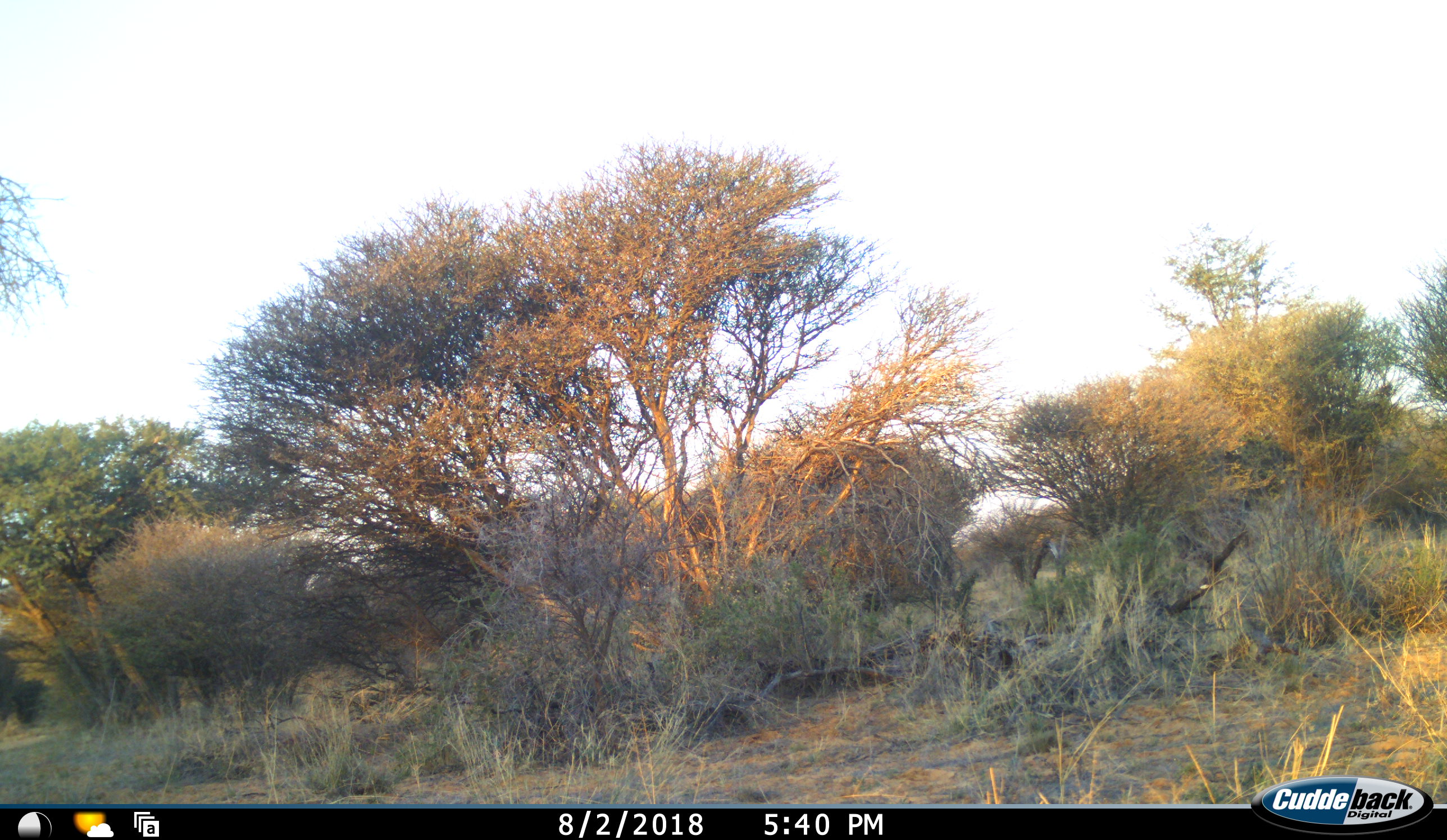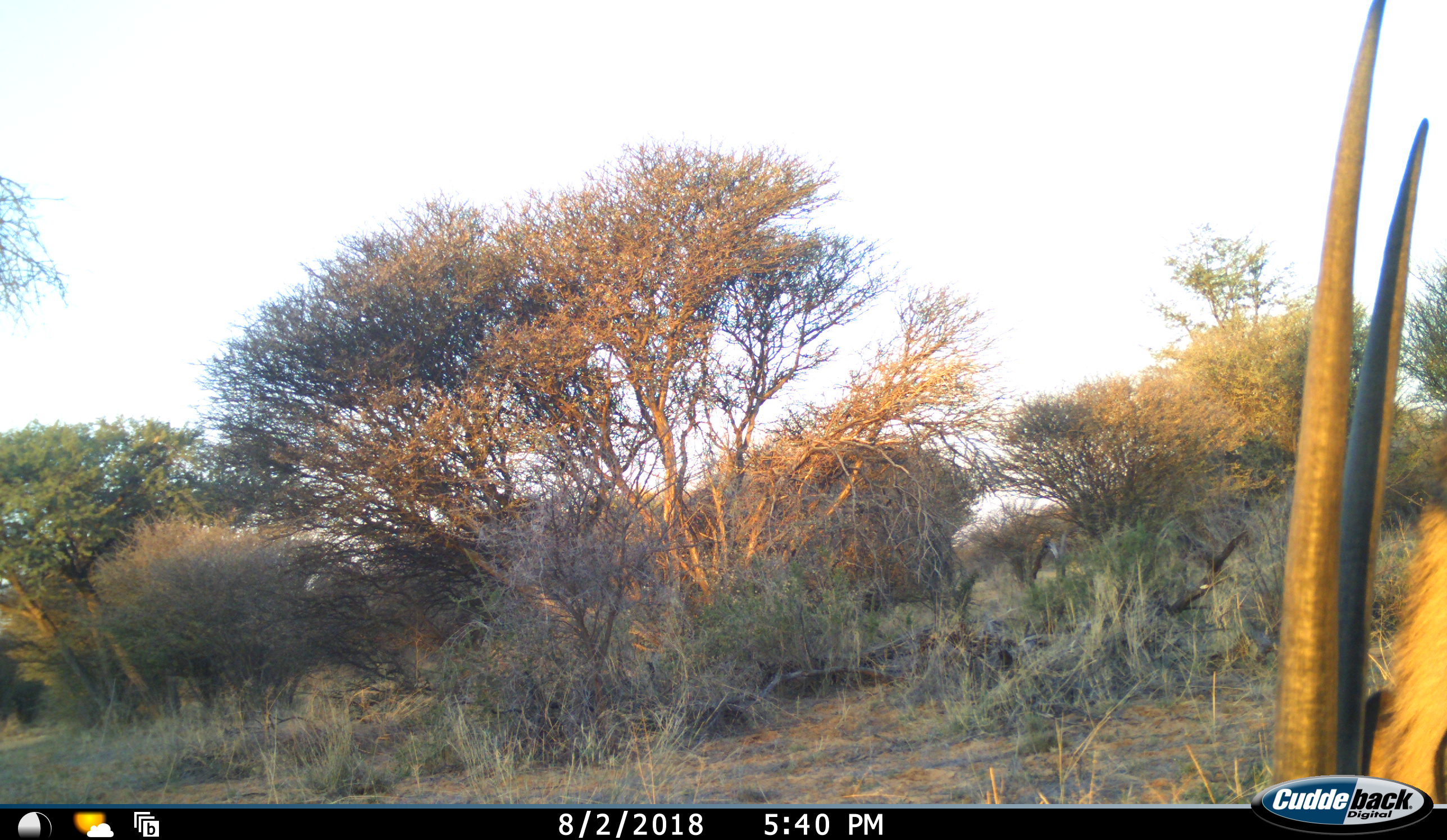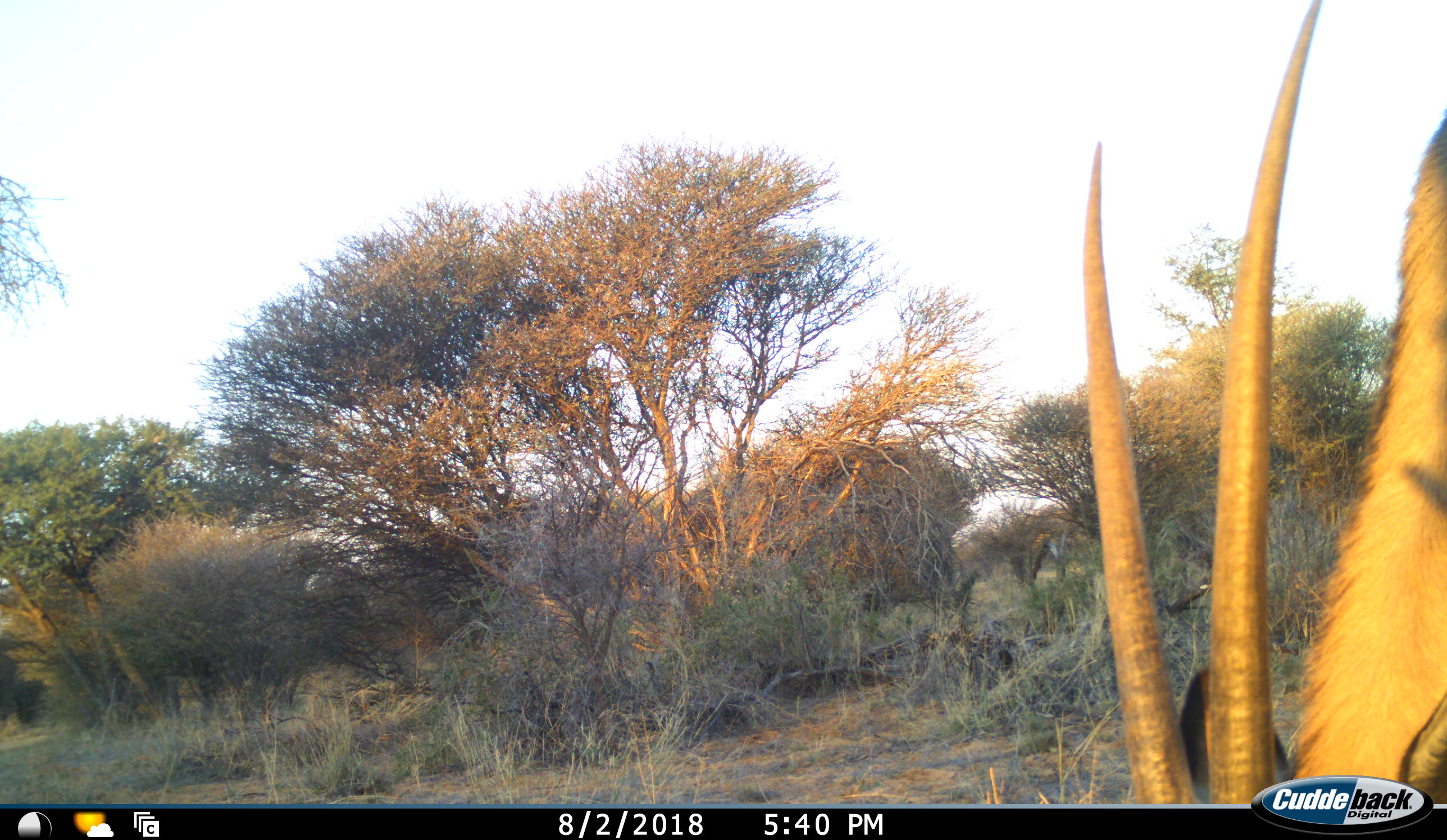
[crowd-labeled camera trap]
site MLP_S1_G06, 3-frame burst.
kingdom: Animalia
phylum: Chordata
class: Mammalia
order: Artiodactyla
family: Bovidae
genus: Oryx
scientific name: Oryx gazella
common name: gemsbok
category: oryx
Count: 1.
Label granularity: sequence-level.